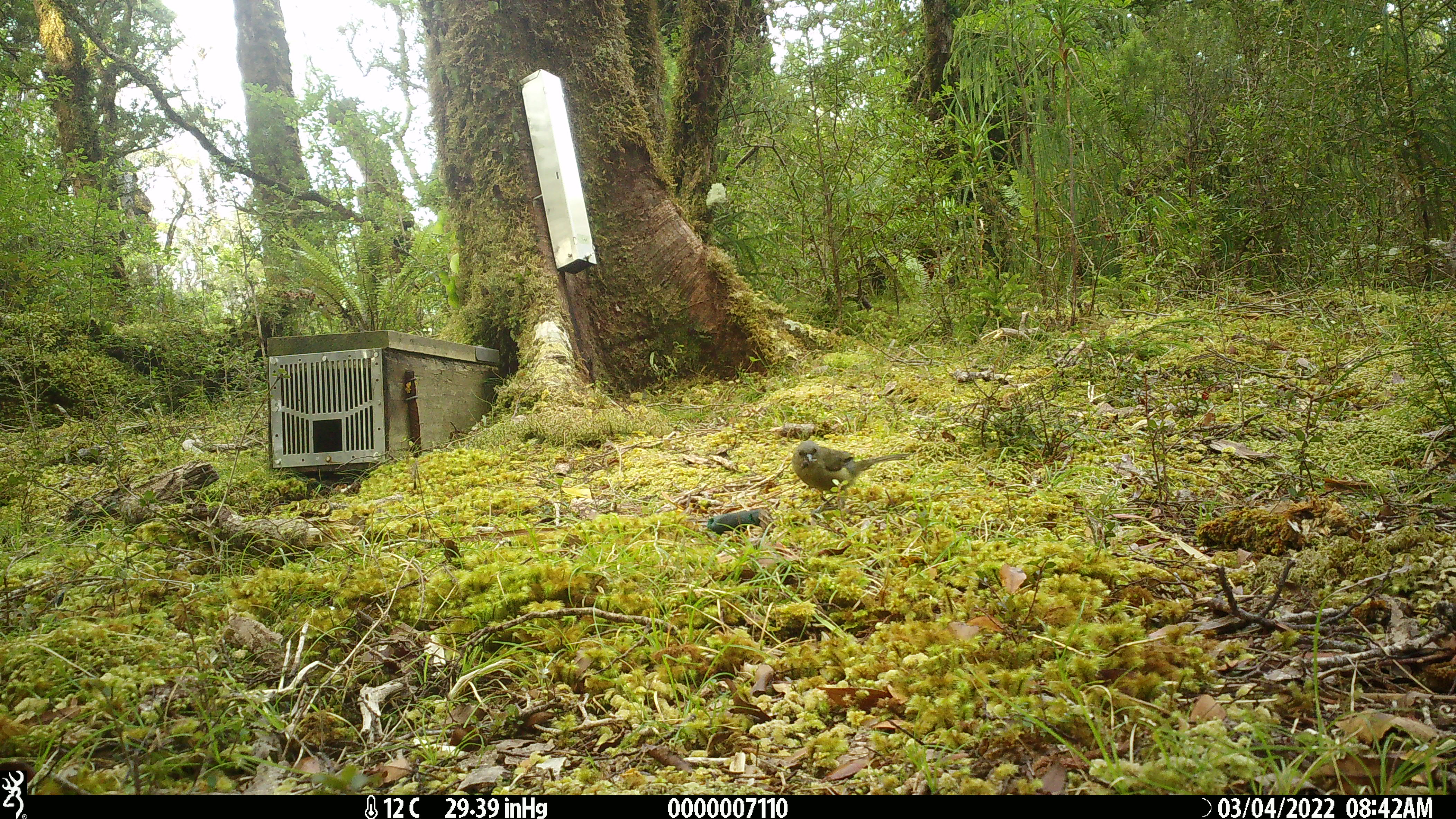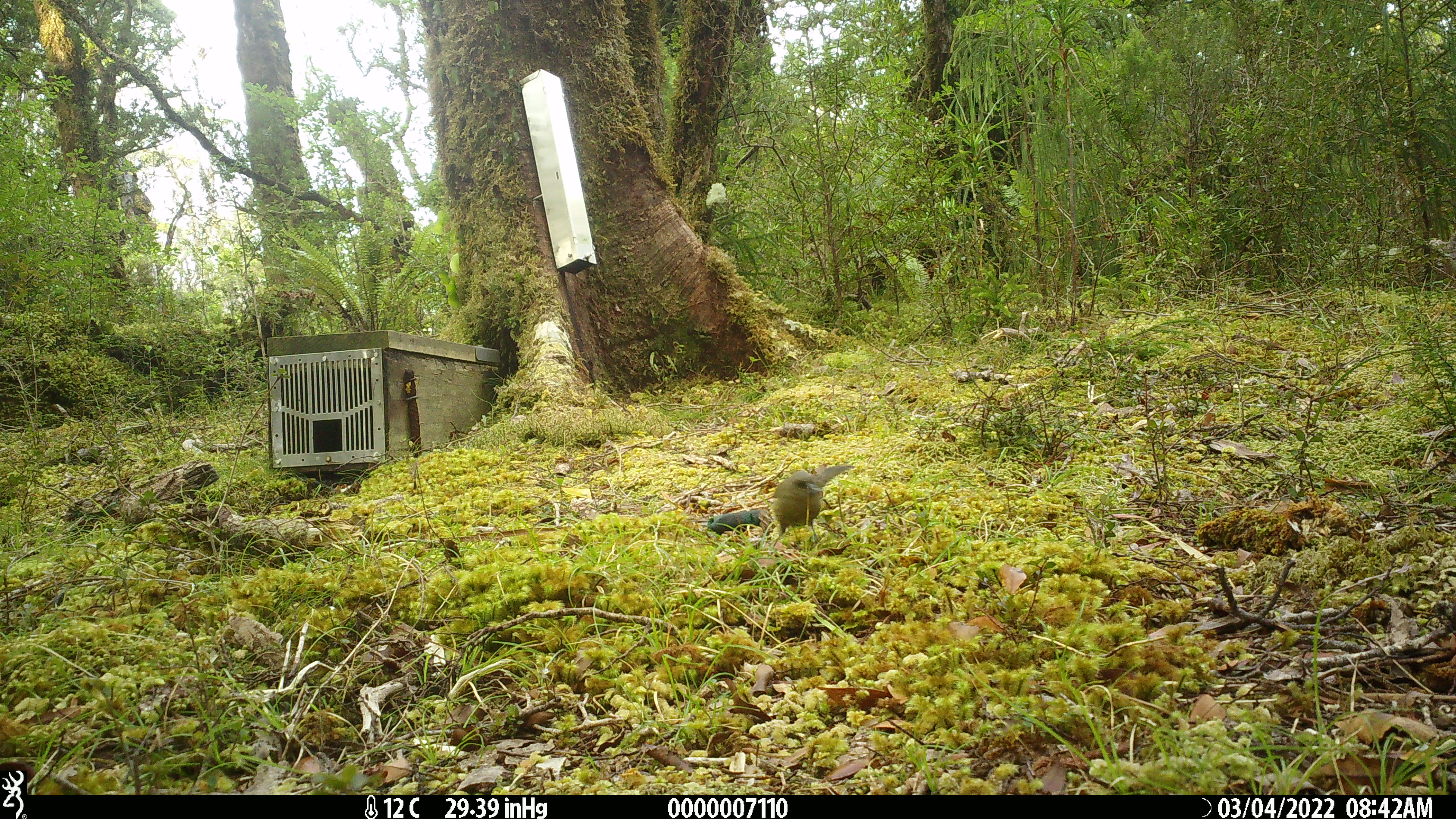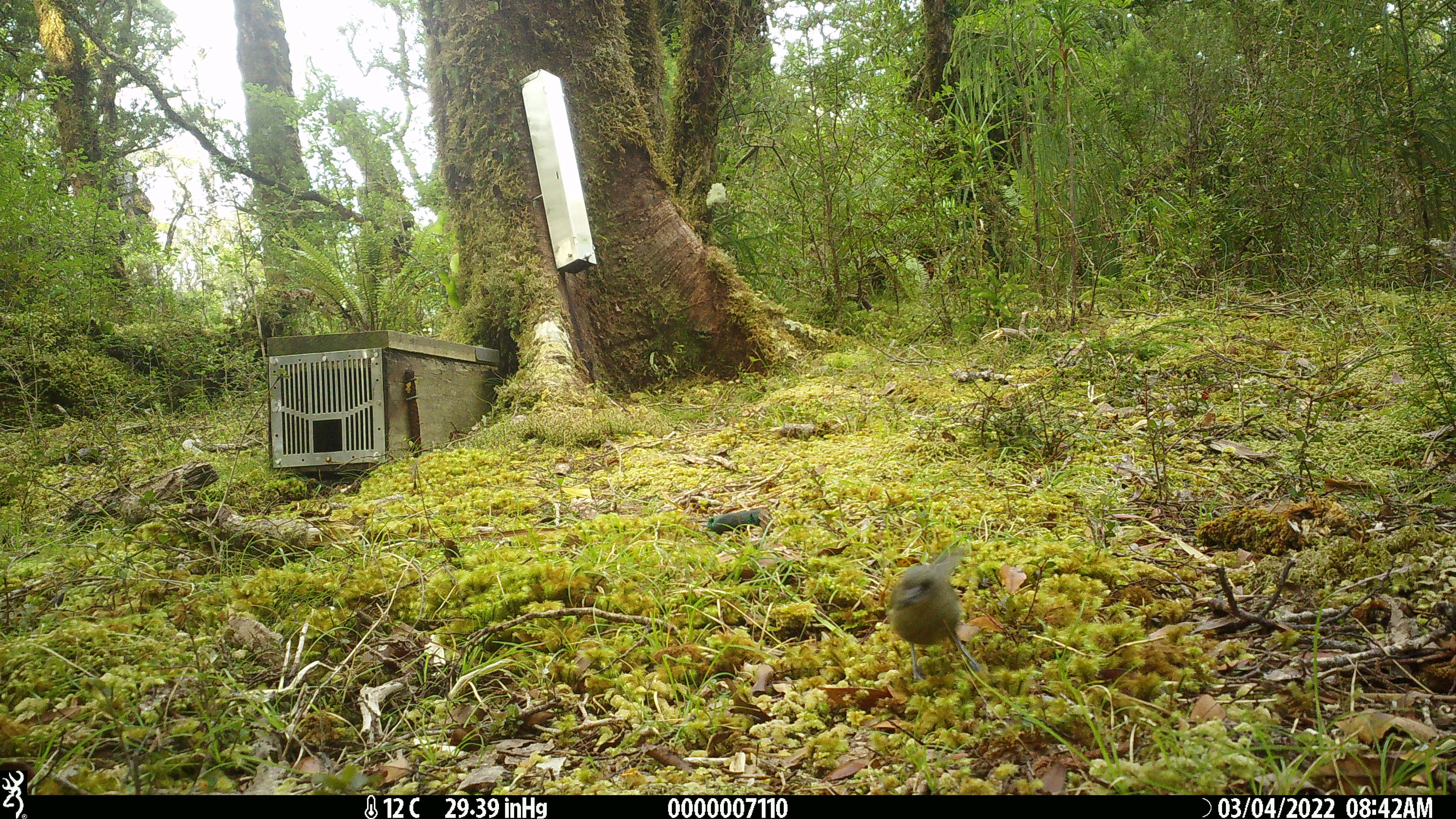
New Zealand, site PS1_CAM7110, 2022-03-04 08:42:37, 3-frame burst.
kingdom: Animalia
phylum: Chordata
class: Aves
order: Passeriformes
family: Meliphagidae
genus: Anthornis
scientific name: Anthornis melanura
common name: new zealand bellbird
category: bellbird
Bellbird (new zealand bellbird) (Anthornis melanura).